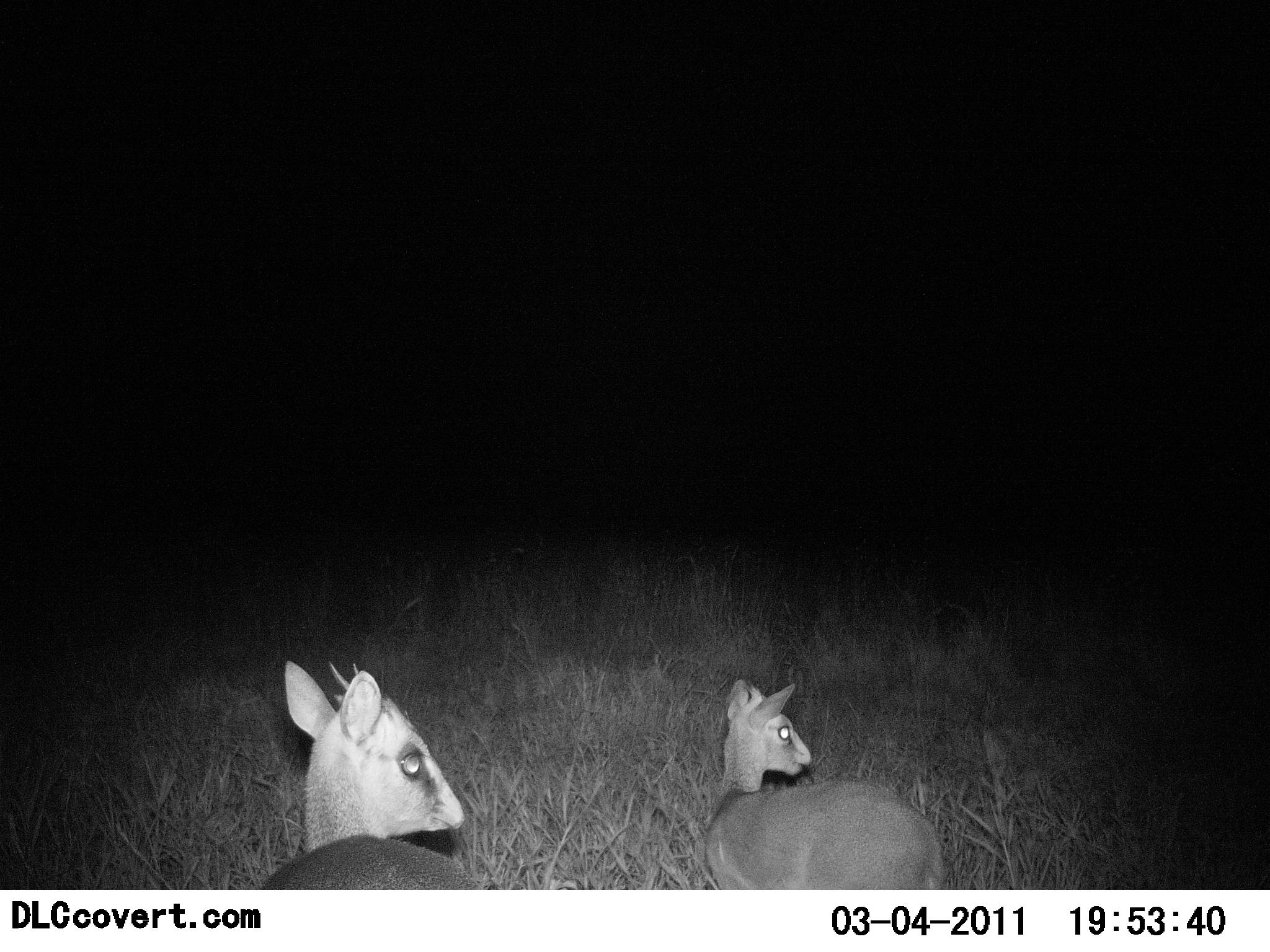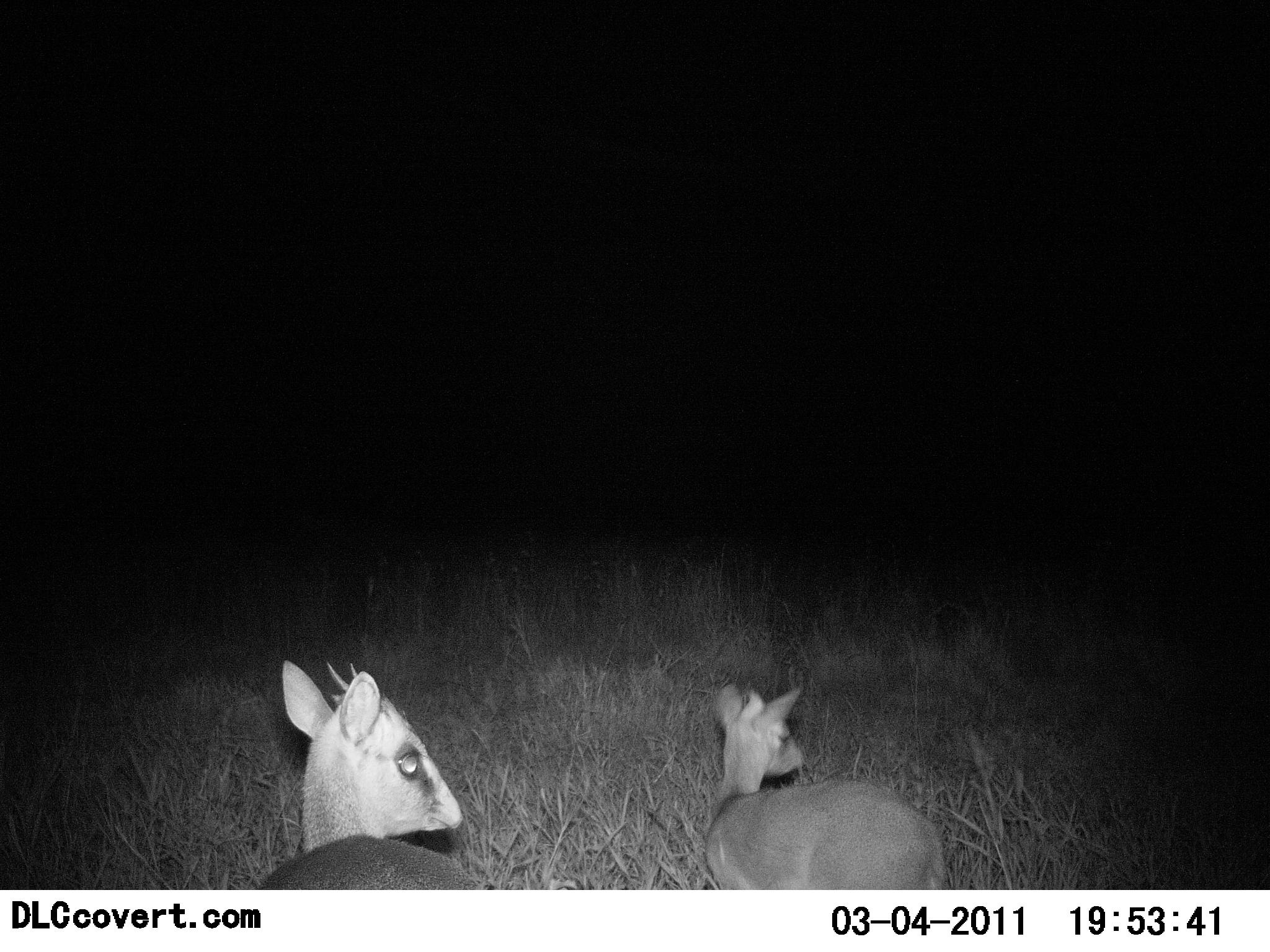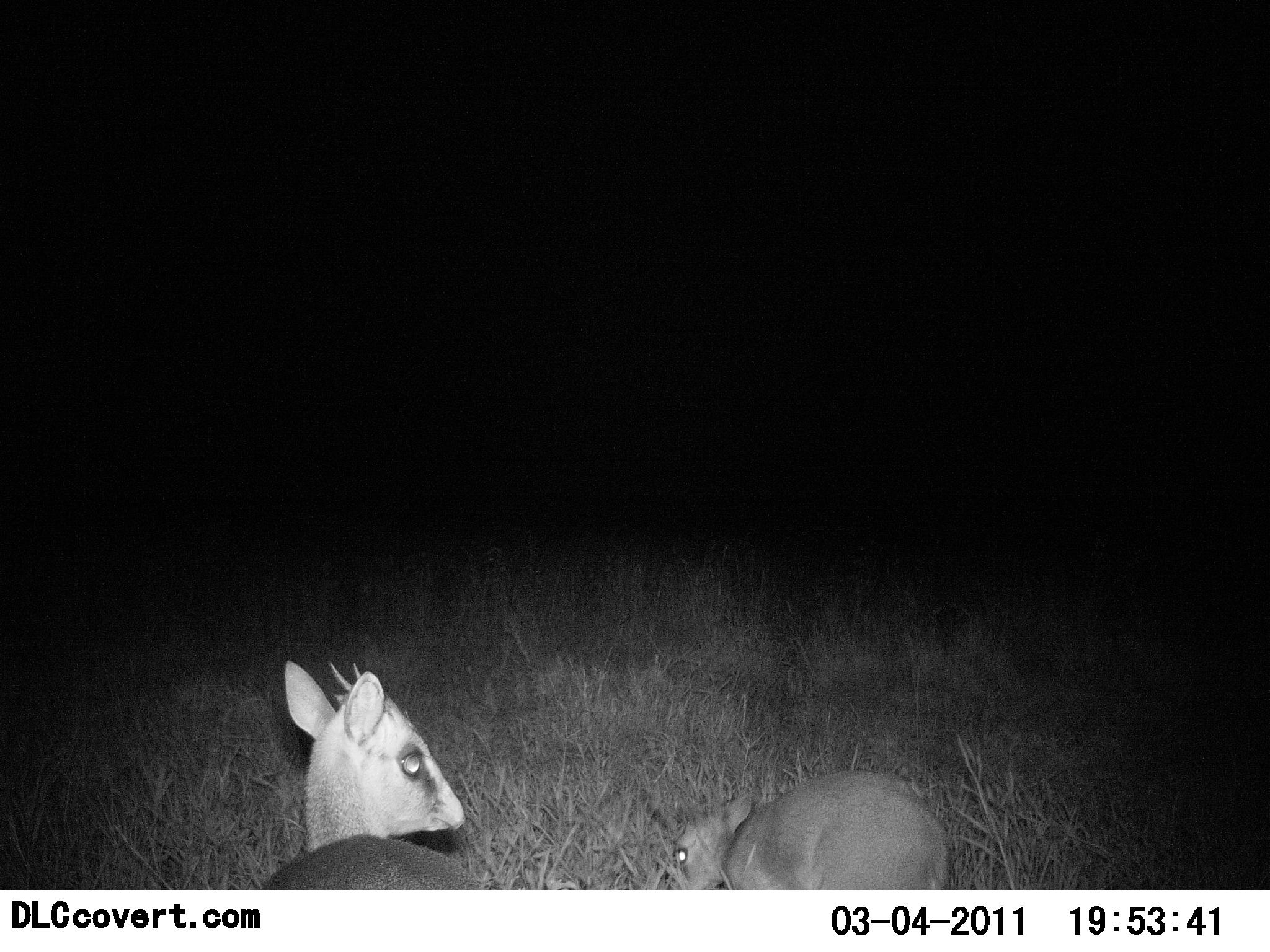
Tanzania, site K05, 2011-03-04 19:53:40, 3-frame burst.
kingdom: Animalia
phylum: Chordata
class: Mammalia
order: Artiodactyla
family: Bovidae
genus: Madoqua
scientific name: Madoqua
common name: dikdik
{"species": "dikdik (Madoqua)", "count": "2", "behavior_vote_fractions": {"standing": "79%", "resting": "0%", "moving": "11%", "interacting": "0%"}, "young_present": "21%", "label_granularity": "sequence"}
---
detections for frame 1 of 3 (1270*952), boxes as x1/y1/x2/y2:
animal: 702/678/950/891; 257/657/480/890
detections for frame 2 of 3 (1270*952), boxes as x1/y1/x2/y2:
animal: 700/679/948/892; 258/662/485/889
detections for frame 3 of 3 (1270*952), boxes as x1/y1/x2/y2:
animal: 253/658/483/890; 669/768/950/892